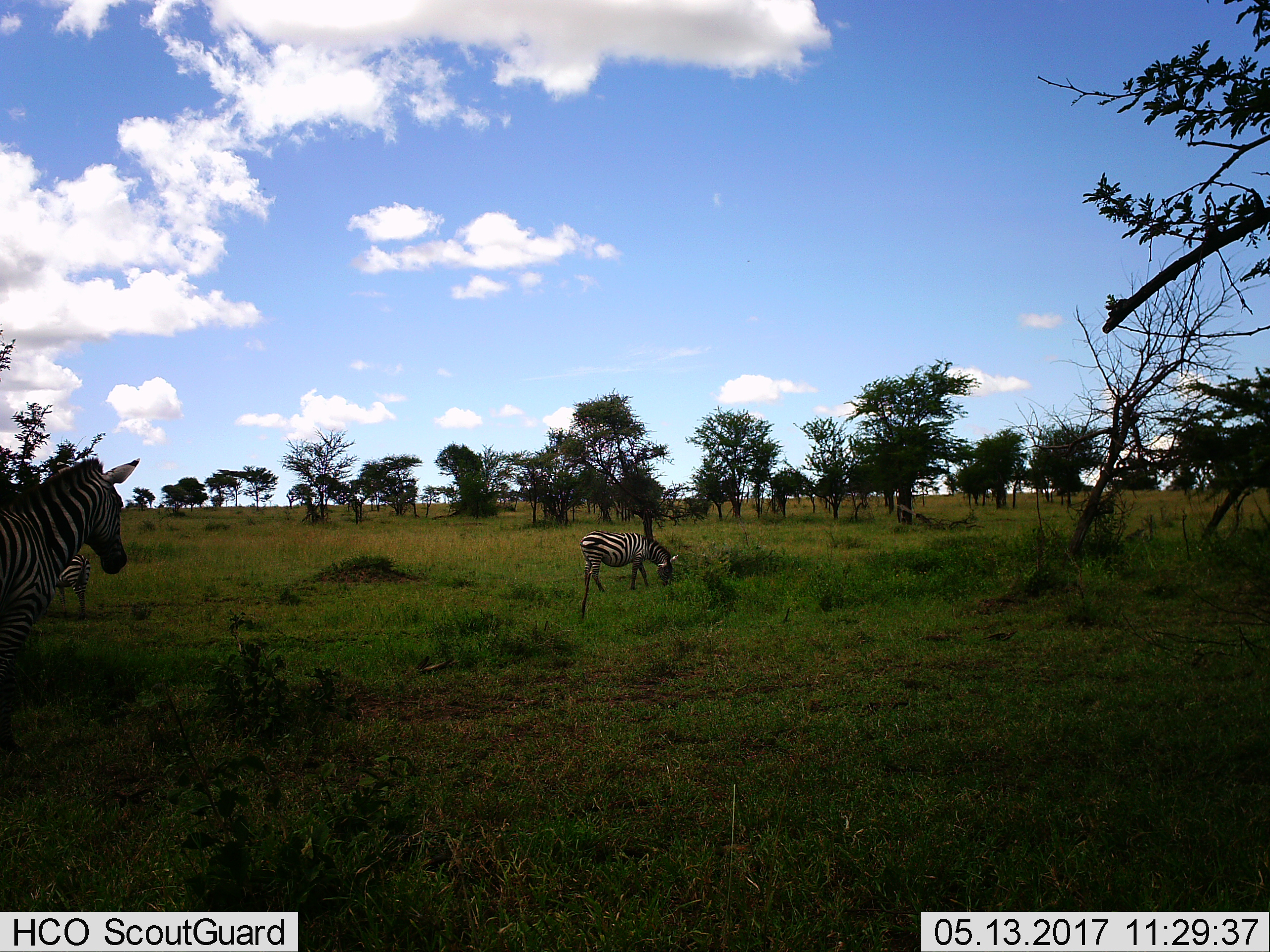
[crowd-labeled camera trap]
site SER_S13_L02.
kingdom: Animalia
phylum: Chordata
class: Mammalia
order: Perissodactyla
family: Equidae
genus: Equus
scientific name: Equus quagga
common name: plains zebra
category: zebraplains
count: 3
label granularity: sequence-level